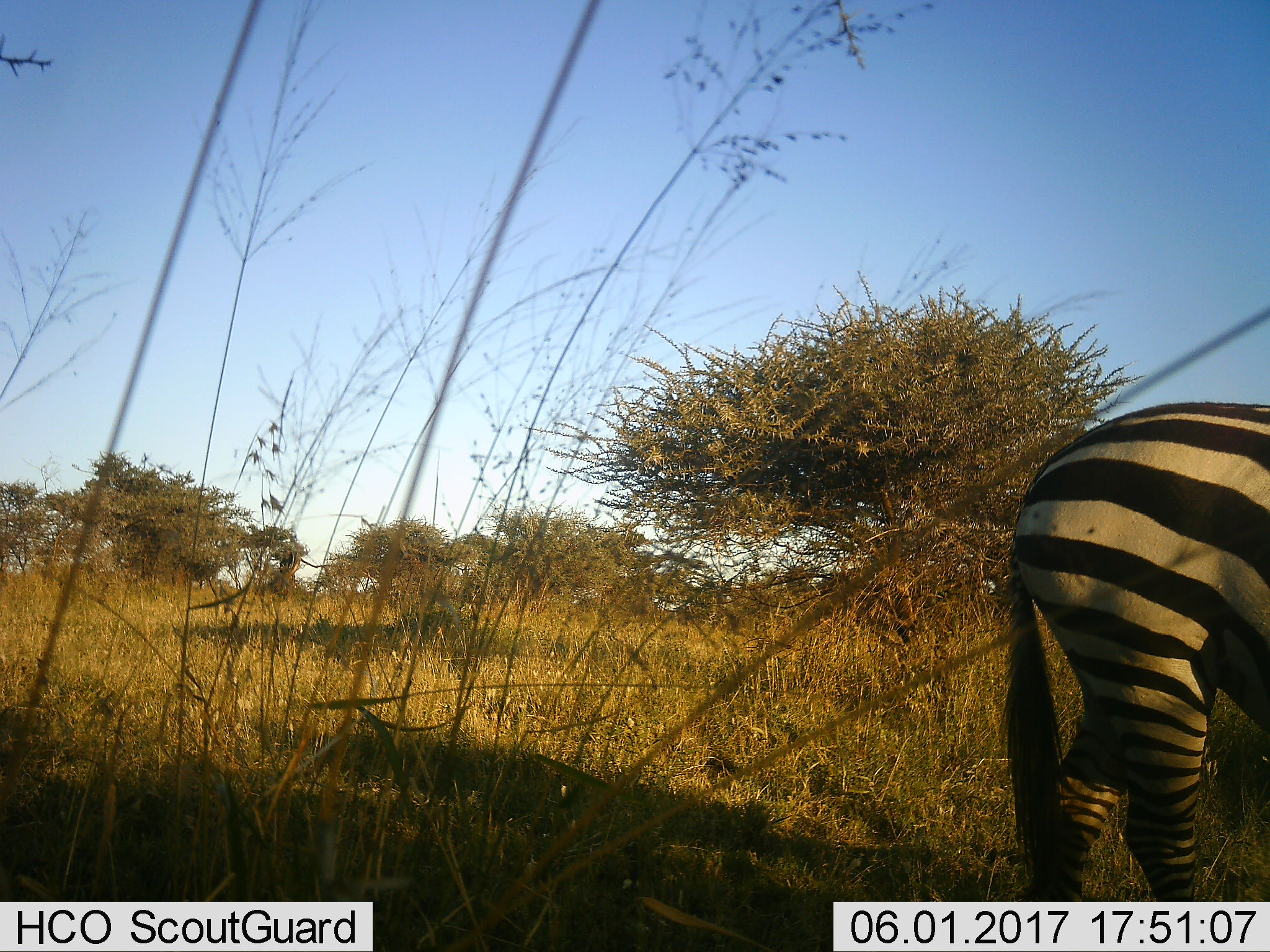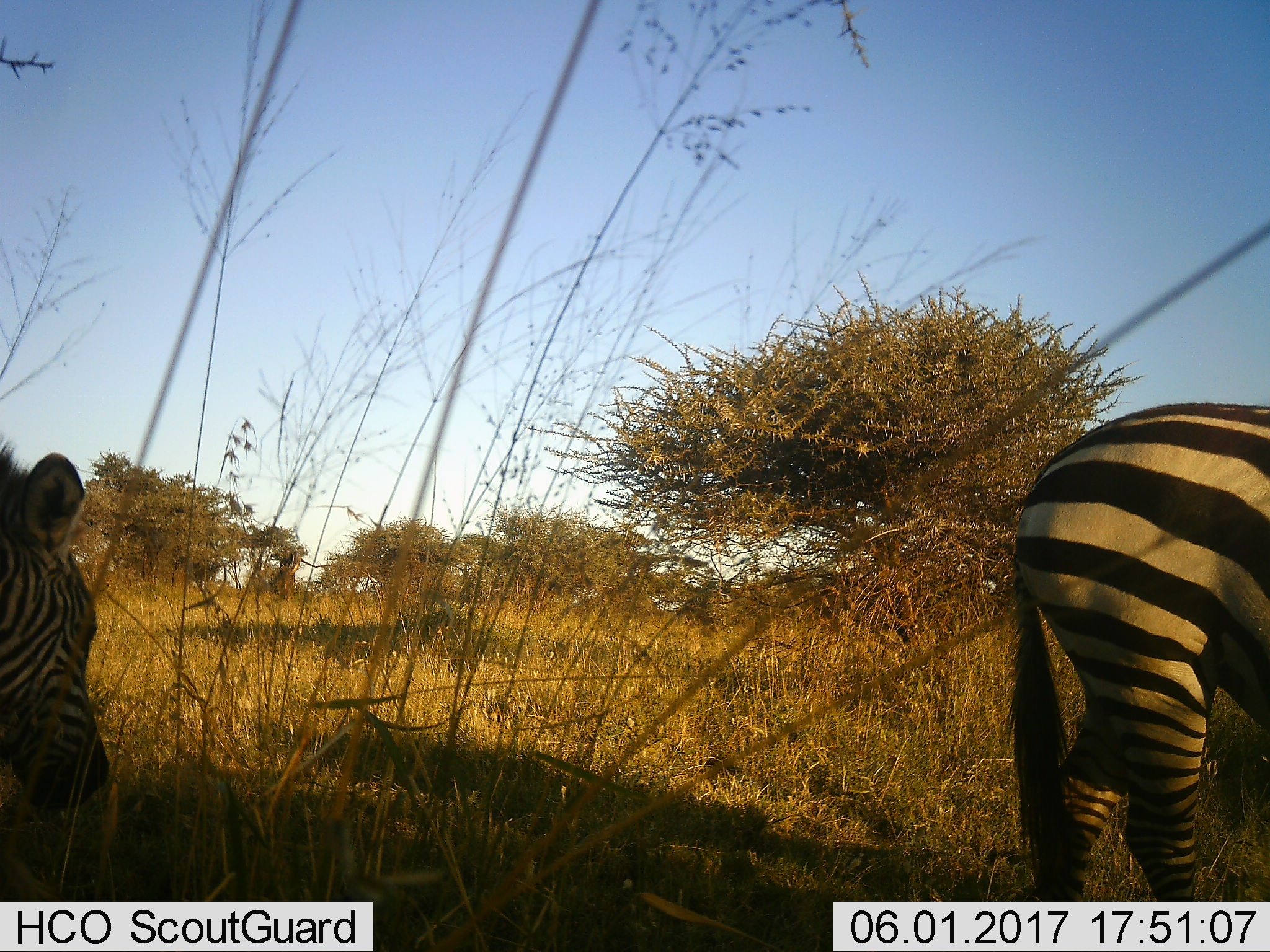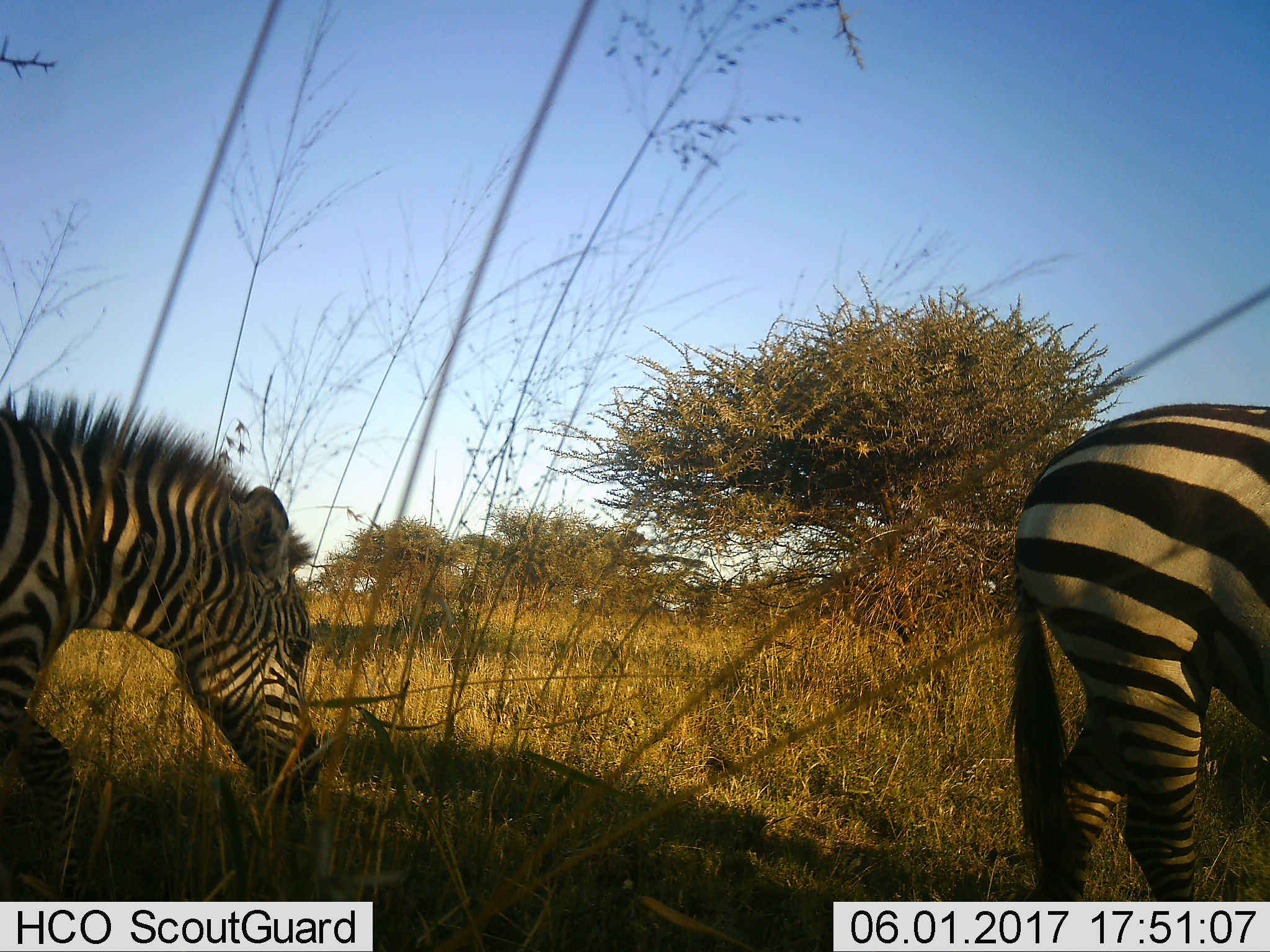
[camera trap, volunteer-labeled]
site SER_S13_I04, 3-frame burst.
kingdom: Animalia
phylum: Chordata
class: Mammalia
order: Perissodactyla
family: Equidae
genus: Equus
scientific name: Equus quagga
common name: plains zebra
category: zebraplains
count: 2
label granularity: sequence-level